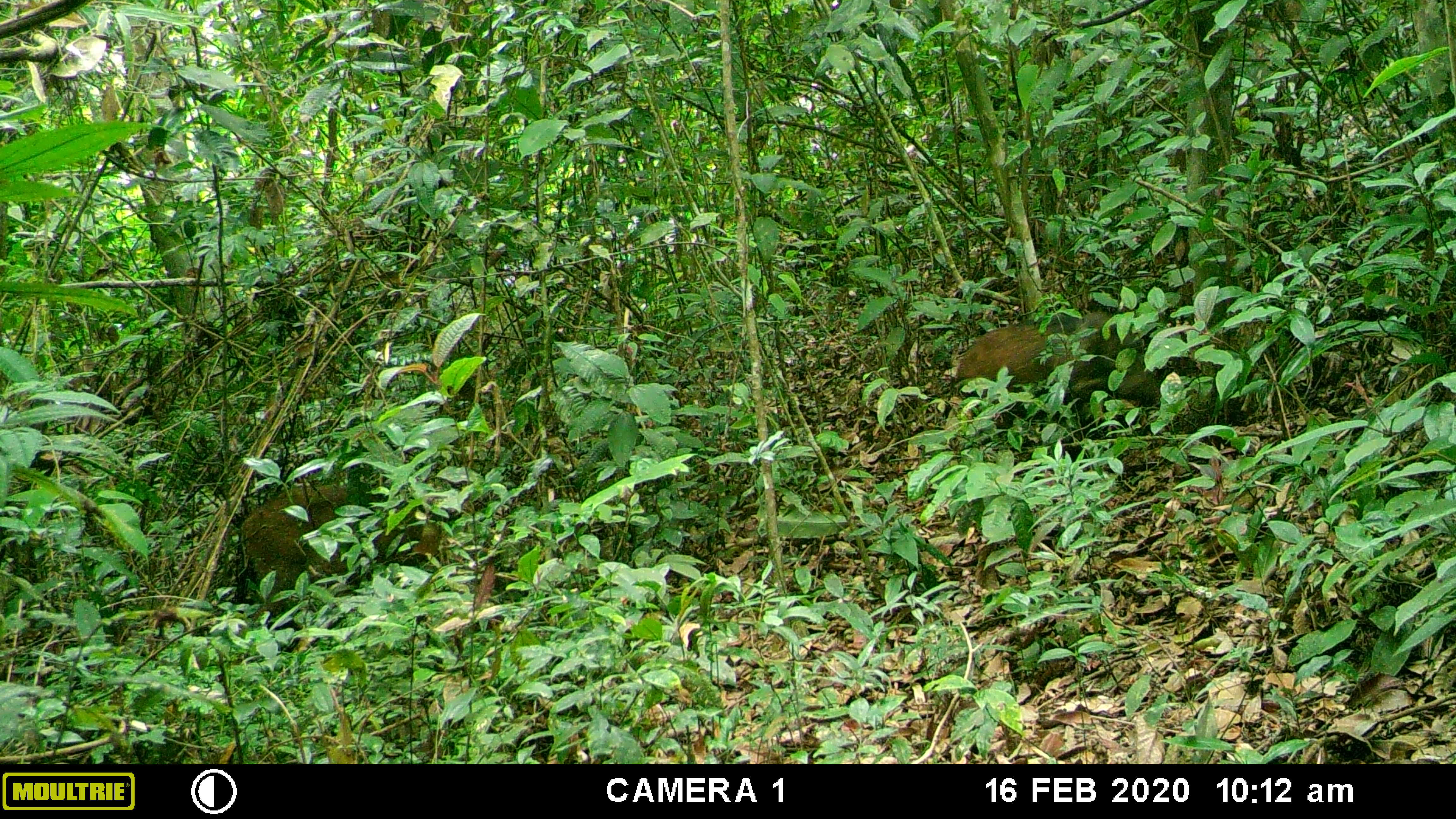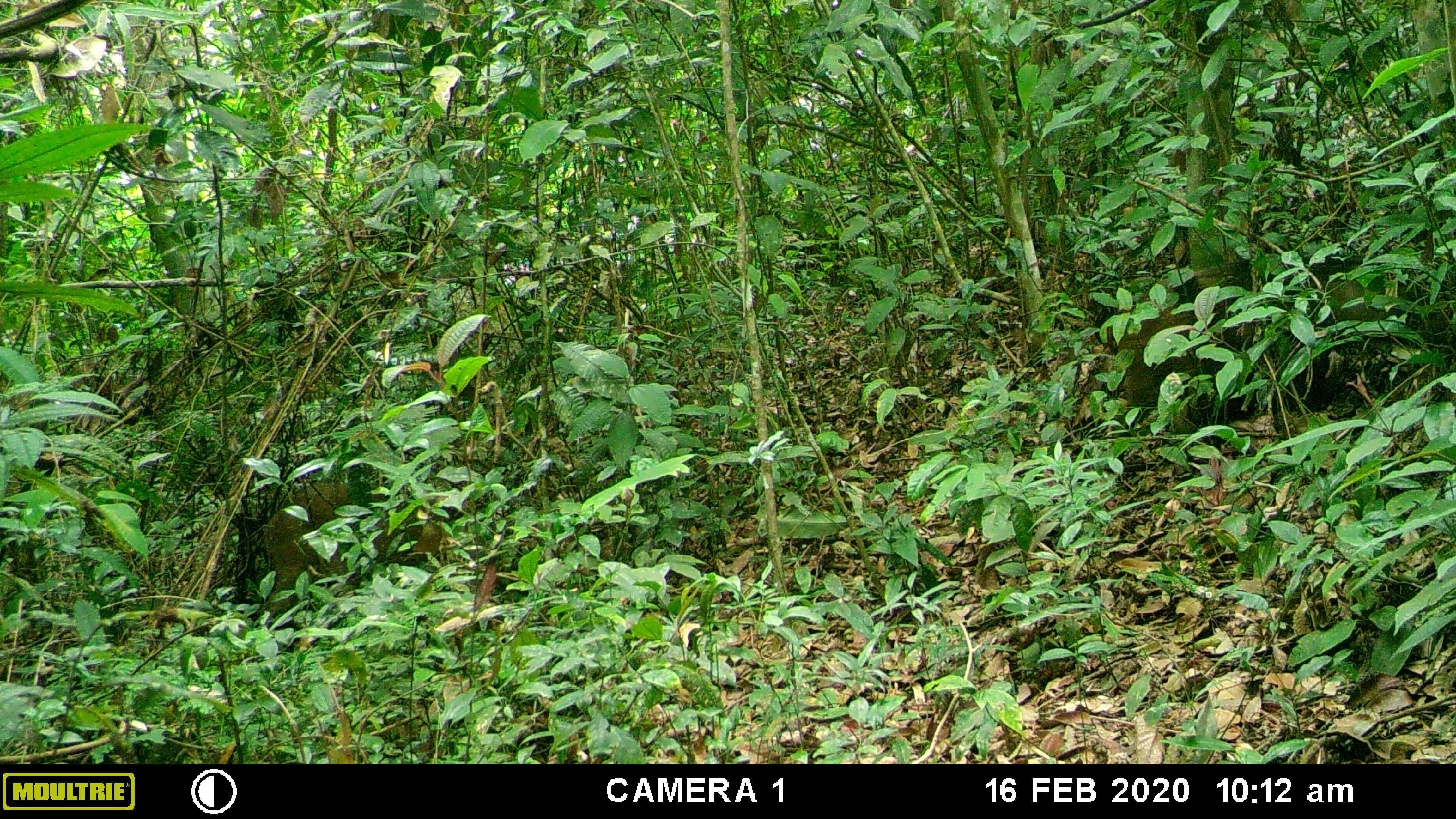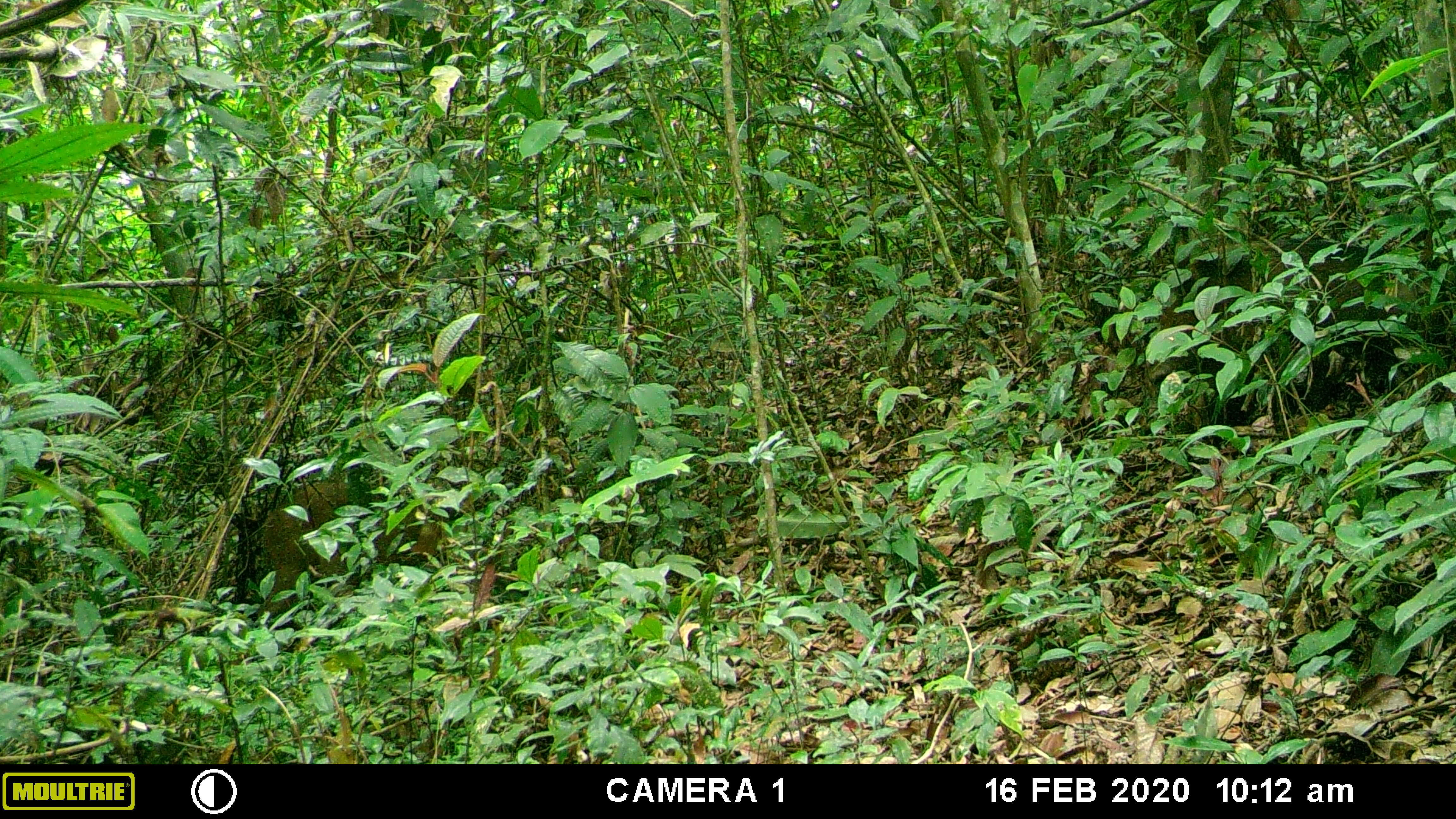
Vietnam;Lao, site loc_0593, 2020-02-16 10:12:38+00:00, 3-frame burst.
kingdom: Animalia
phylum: Chordata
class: Mammalia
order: Artiodactyla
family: Suidae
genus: Sus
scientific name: Sus scrofa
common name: eurasian wild pig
Eurasian wild pig (Sus scrofa). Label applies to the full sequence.